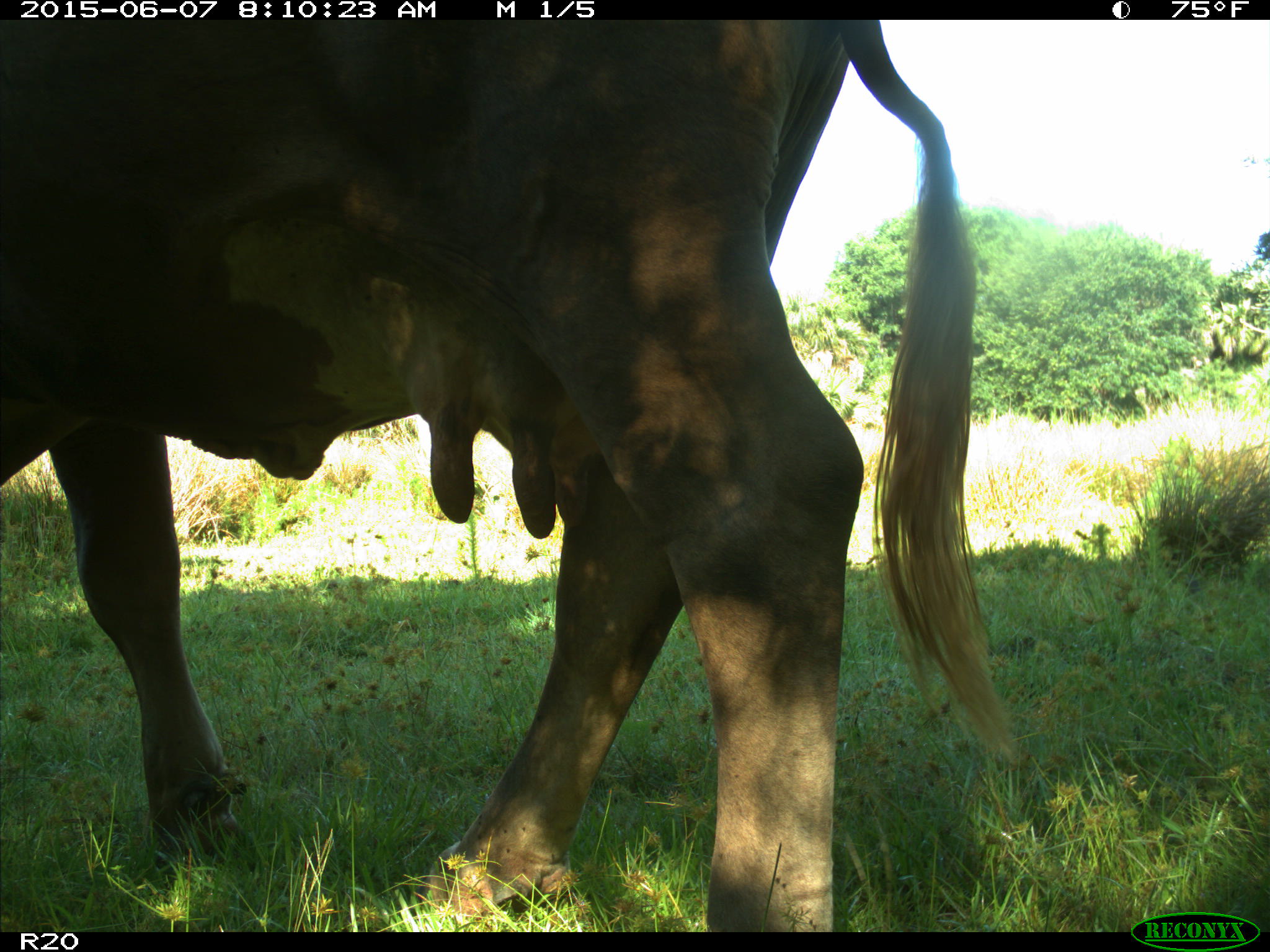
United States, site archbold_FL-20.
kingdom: Animalia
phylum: Chordata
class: Mammalia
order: Artiodactyla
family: Bovidae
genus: Bos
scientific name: Bos taurus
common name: domestic cow